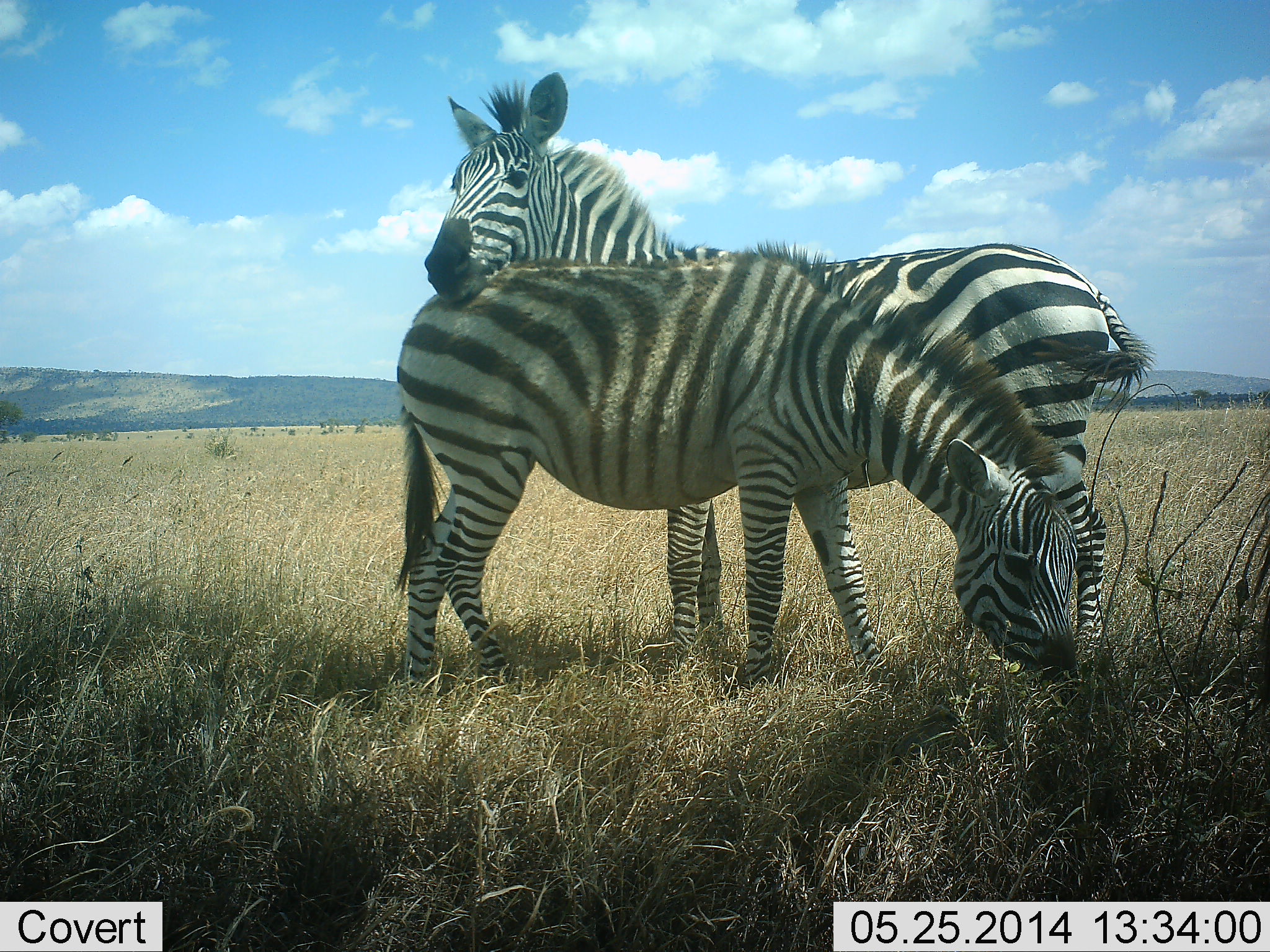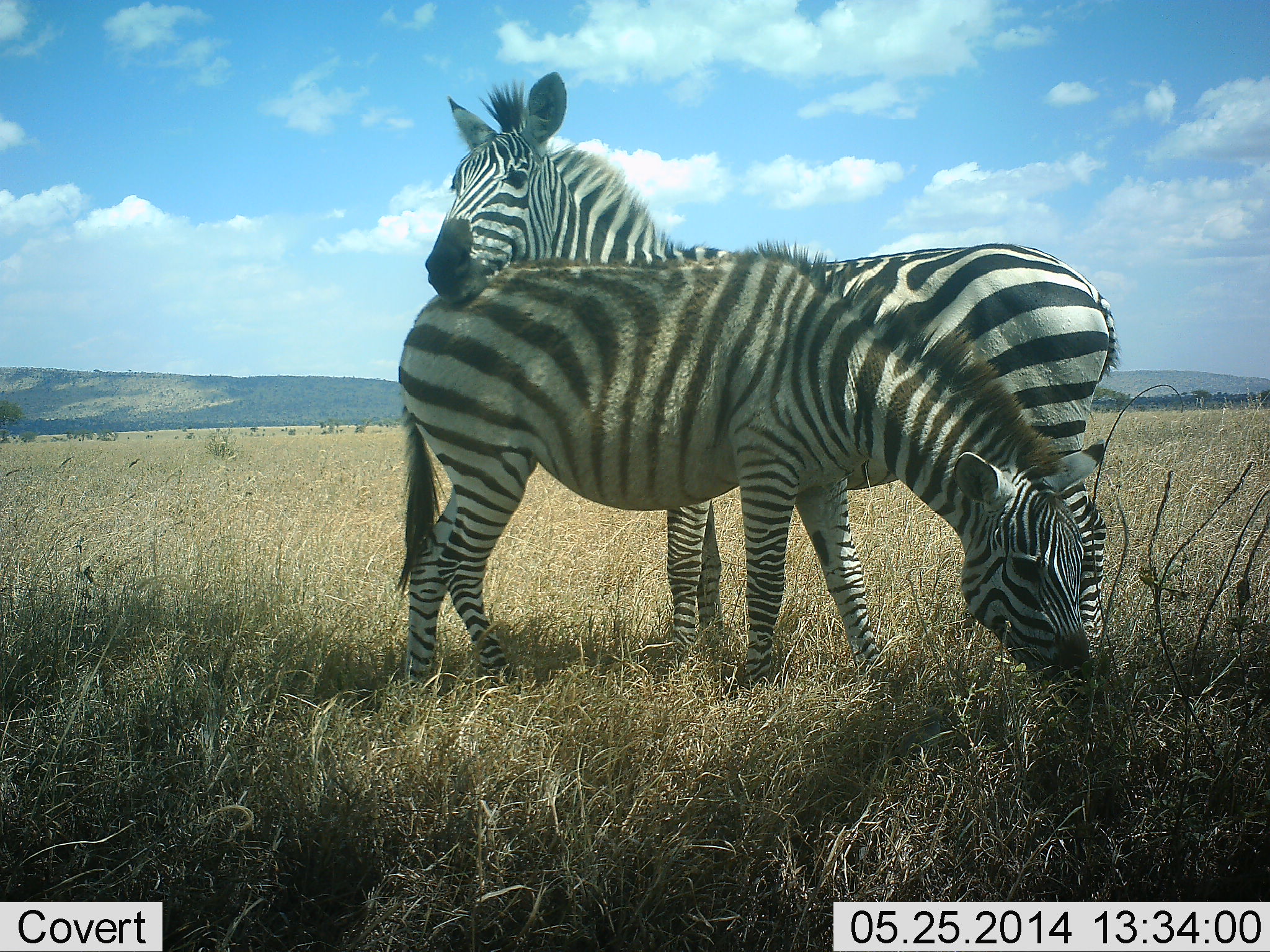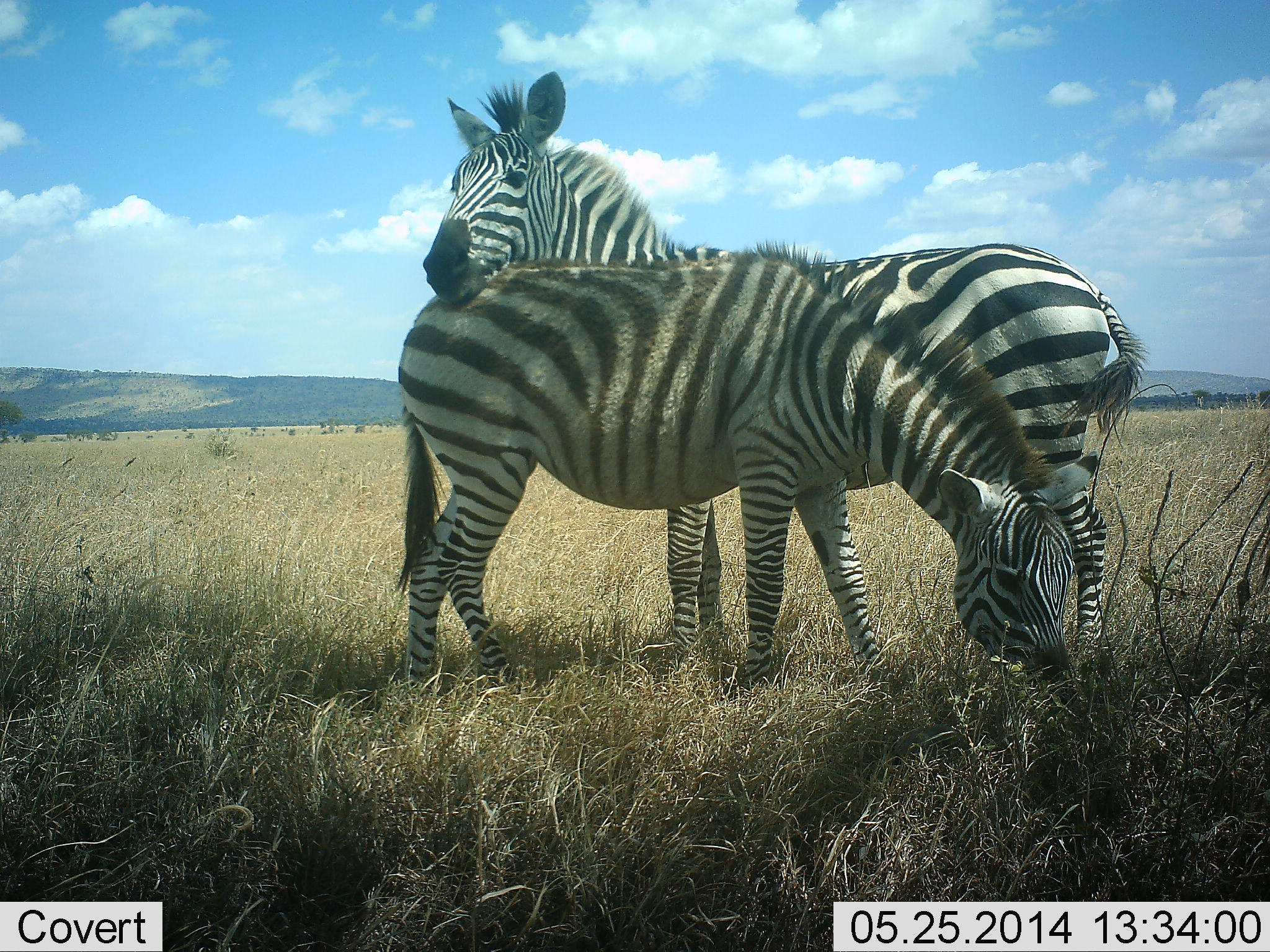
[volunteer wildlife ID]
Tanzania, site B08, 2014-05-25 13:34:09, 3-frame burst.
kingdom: Animalia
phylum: Chordata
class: Mammalia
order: Perissodactyla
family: Equidae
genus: Equus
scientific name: Equus quagga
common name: plains zebra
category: zebra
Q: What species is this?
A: Zebra (plains zebra) (Equus quagga).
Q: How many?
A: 2.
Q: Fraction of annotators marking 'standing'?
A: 50%.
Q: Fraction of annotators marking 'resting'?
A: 10%.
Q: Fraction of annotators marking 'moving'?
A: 0%.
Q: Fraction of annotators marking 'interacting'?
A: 70%.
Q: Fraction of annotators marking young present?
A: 20%.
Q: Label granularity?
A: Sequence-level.